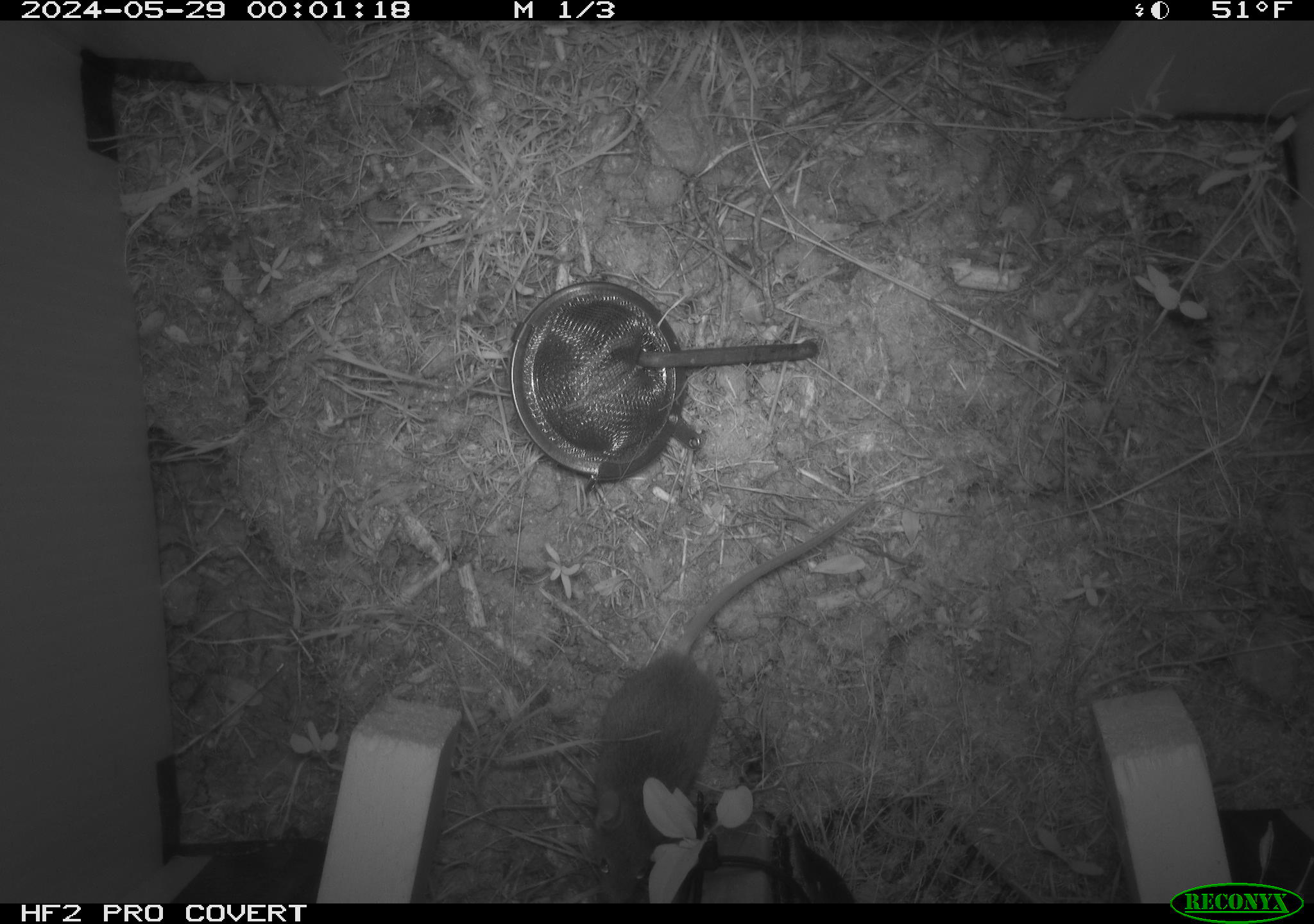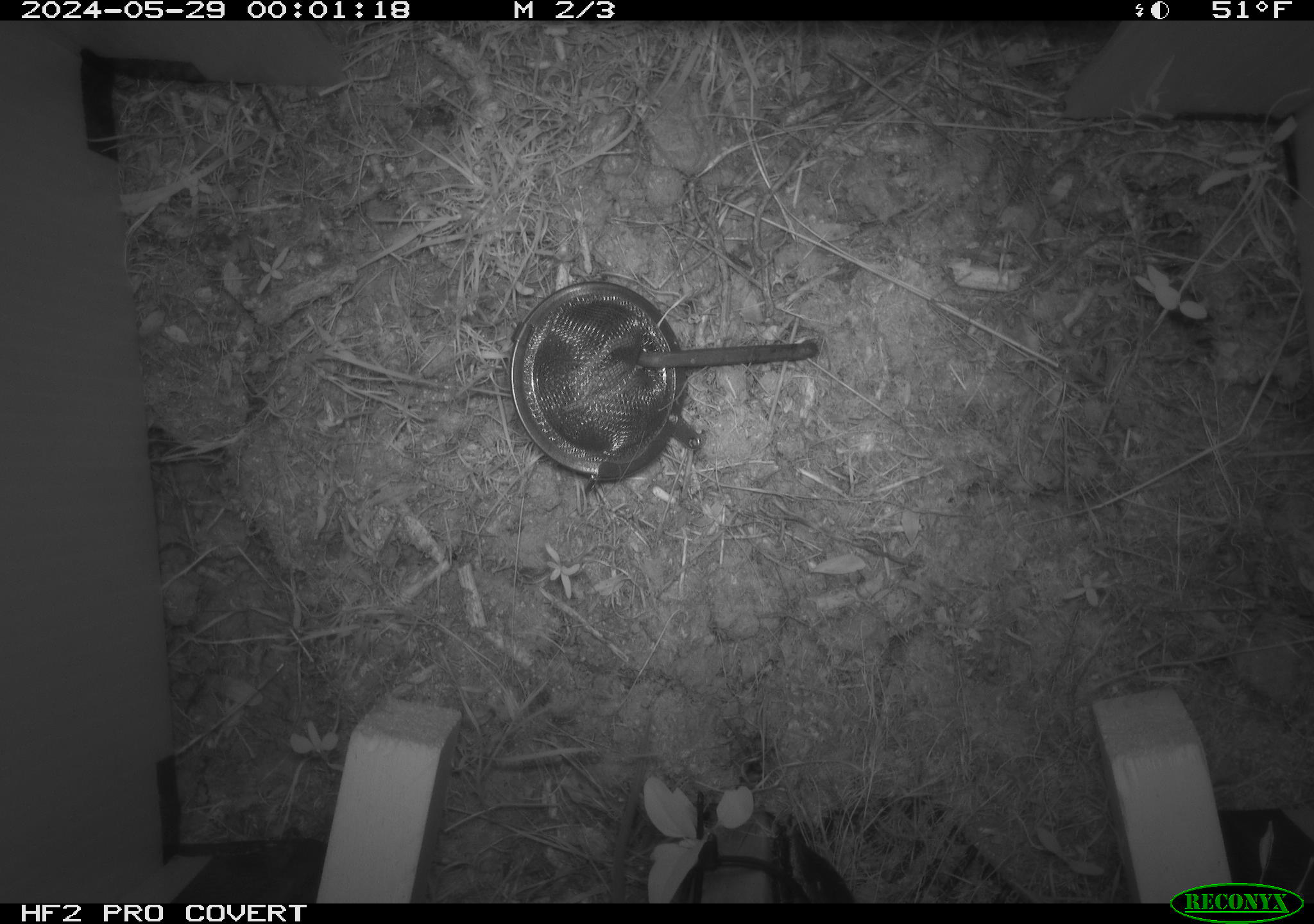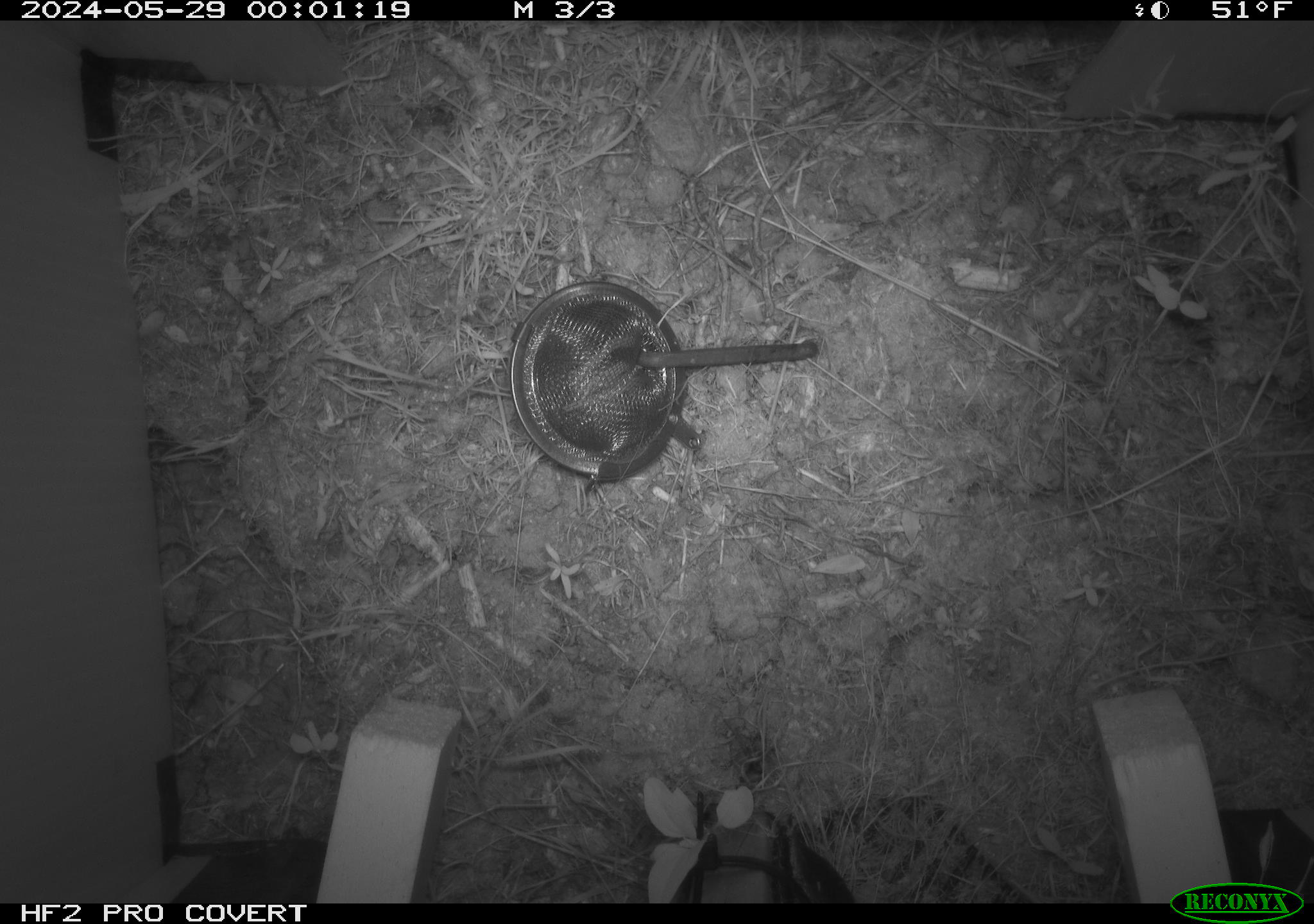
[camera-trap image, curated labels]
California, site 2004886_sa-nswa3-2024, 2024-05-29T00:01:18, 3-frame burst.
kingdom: Animalia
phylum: Chordata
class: Mammalia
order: Rodentia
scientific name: Rodentia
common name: rodent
Rodent (Rodentia).